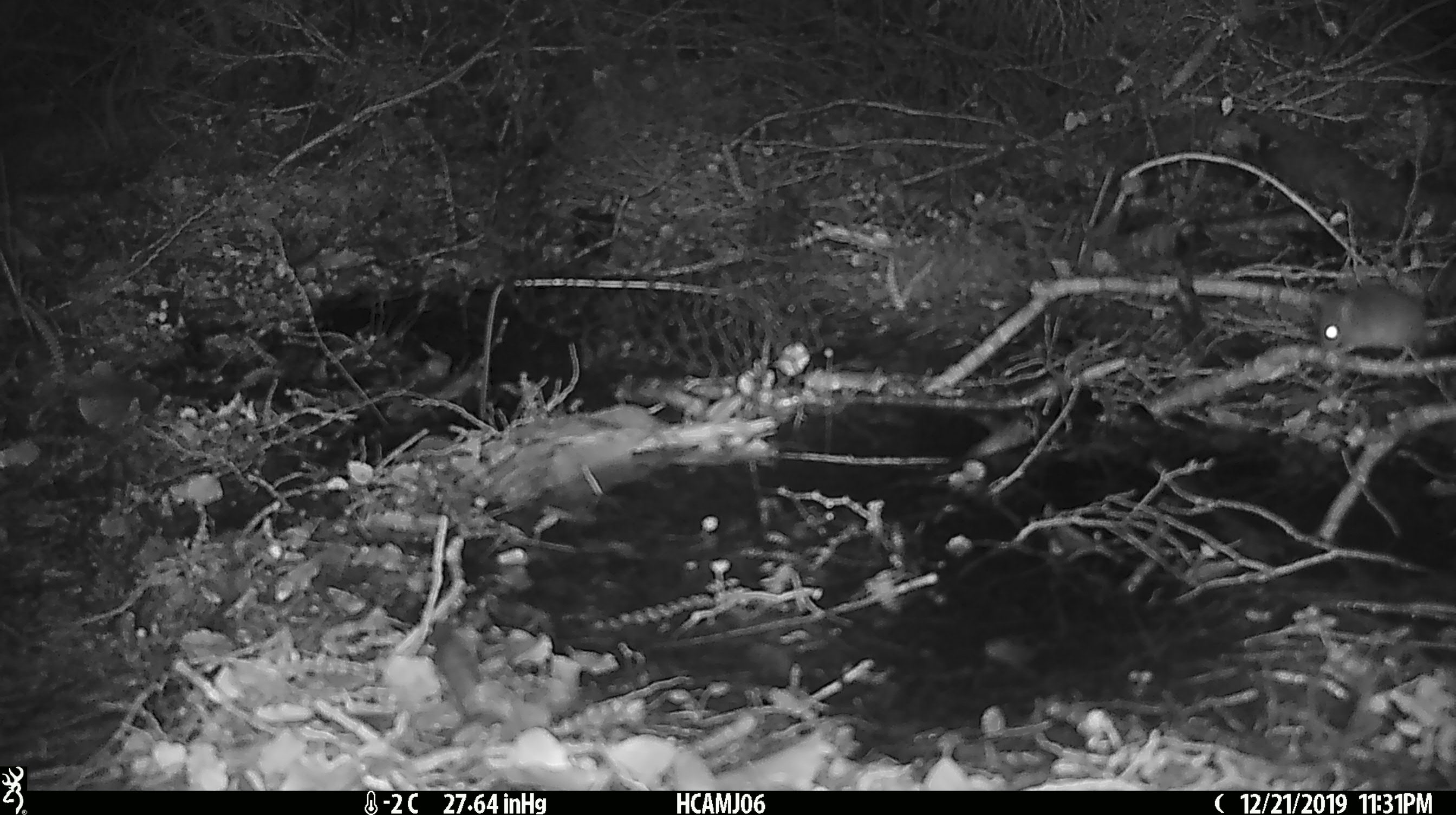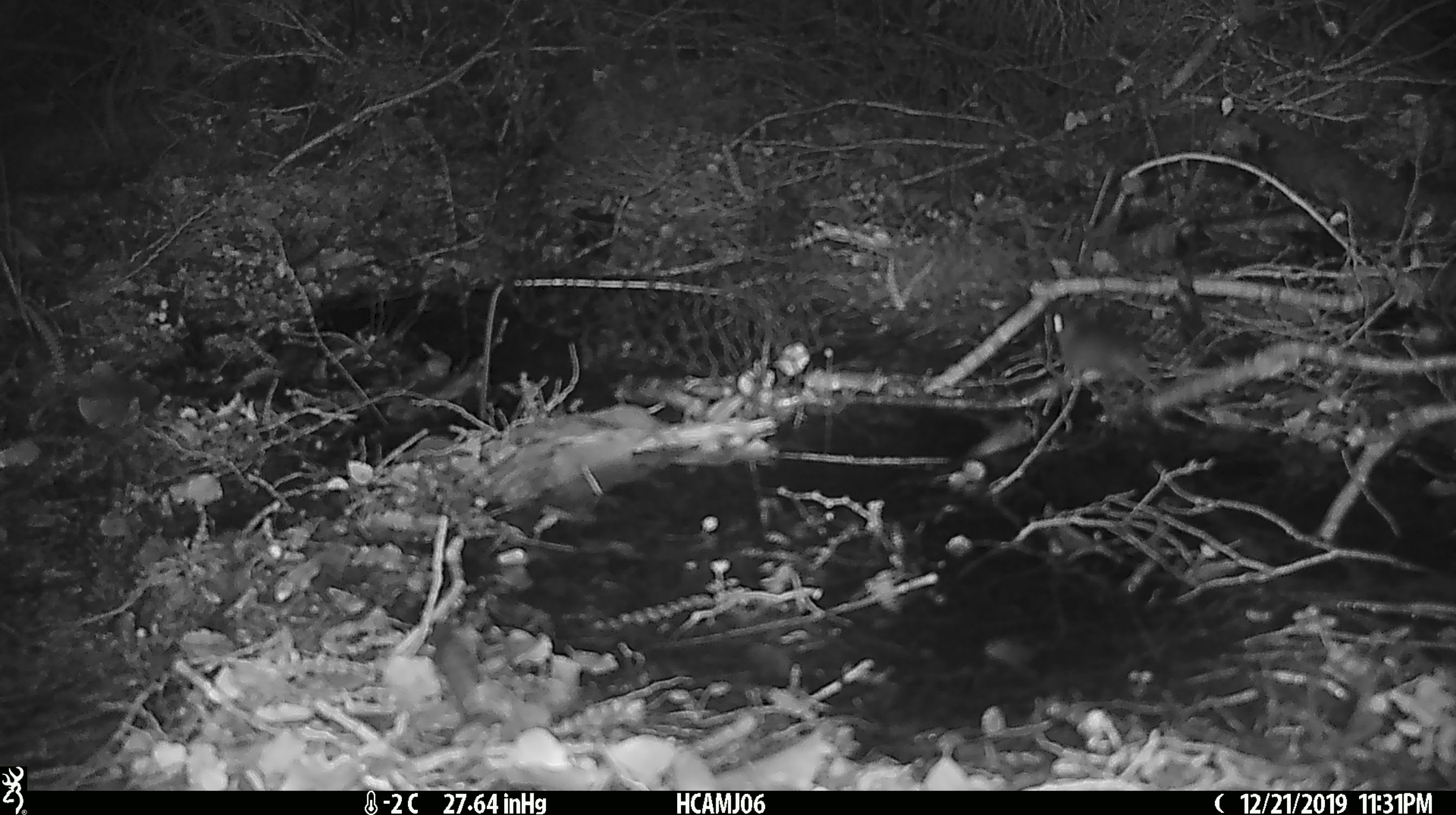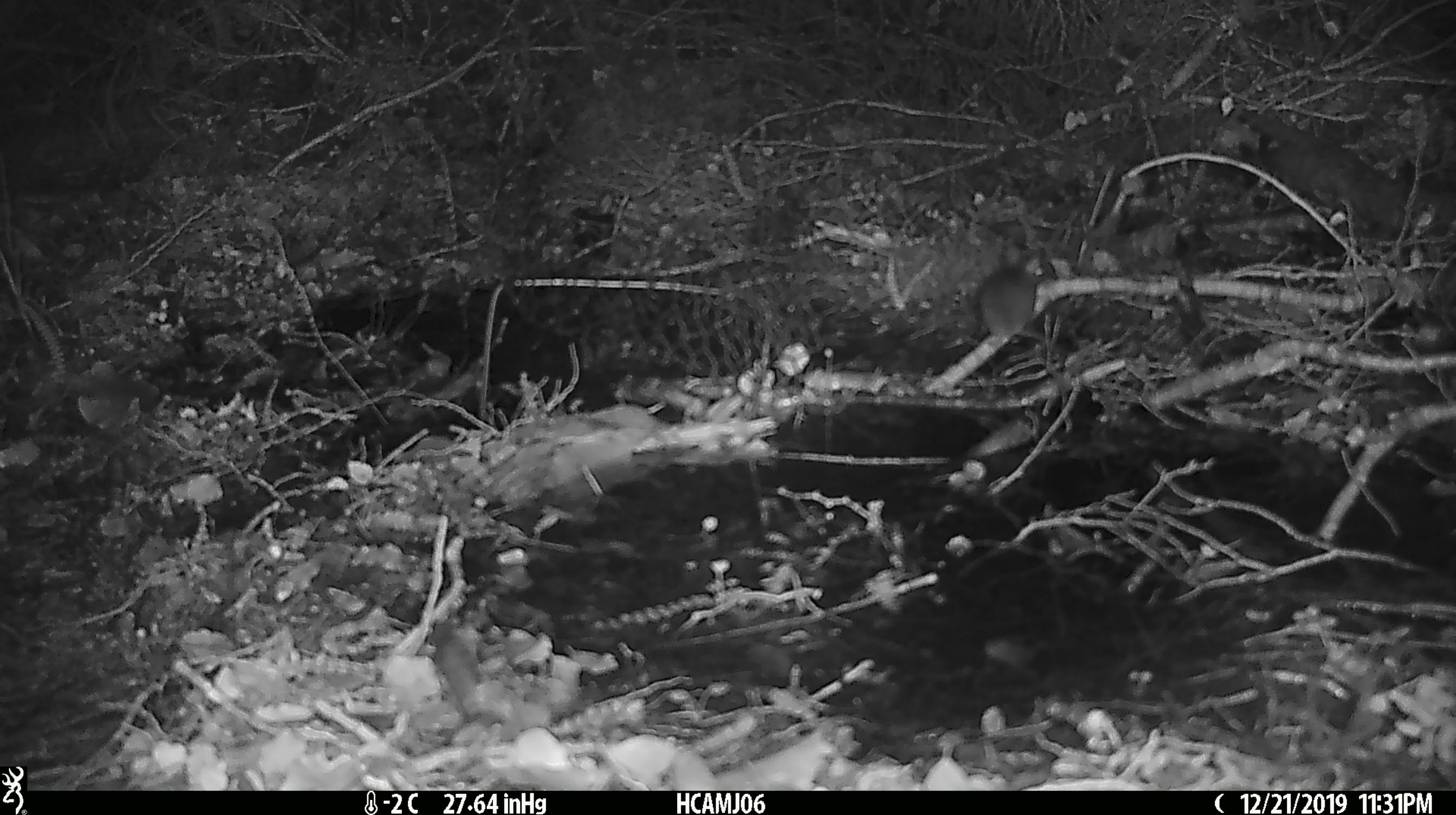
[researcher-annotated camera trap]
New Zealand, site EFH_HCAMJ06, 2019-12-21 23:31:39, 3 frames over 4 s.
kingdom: Animalia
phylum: Chordata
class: Mammalia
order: Rodentia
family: Muridae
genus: Mus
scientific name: Mus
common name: mouse